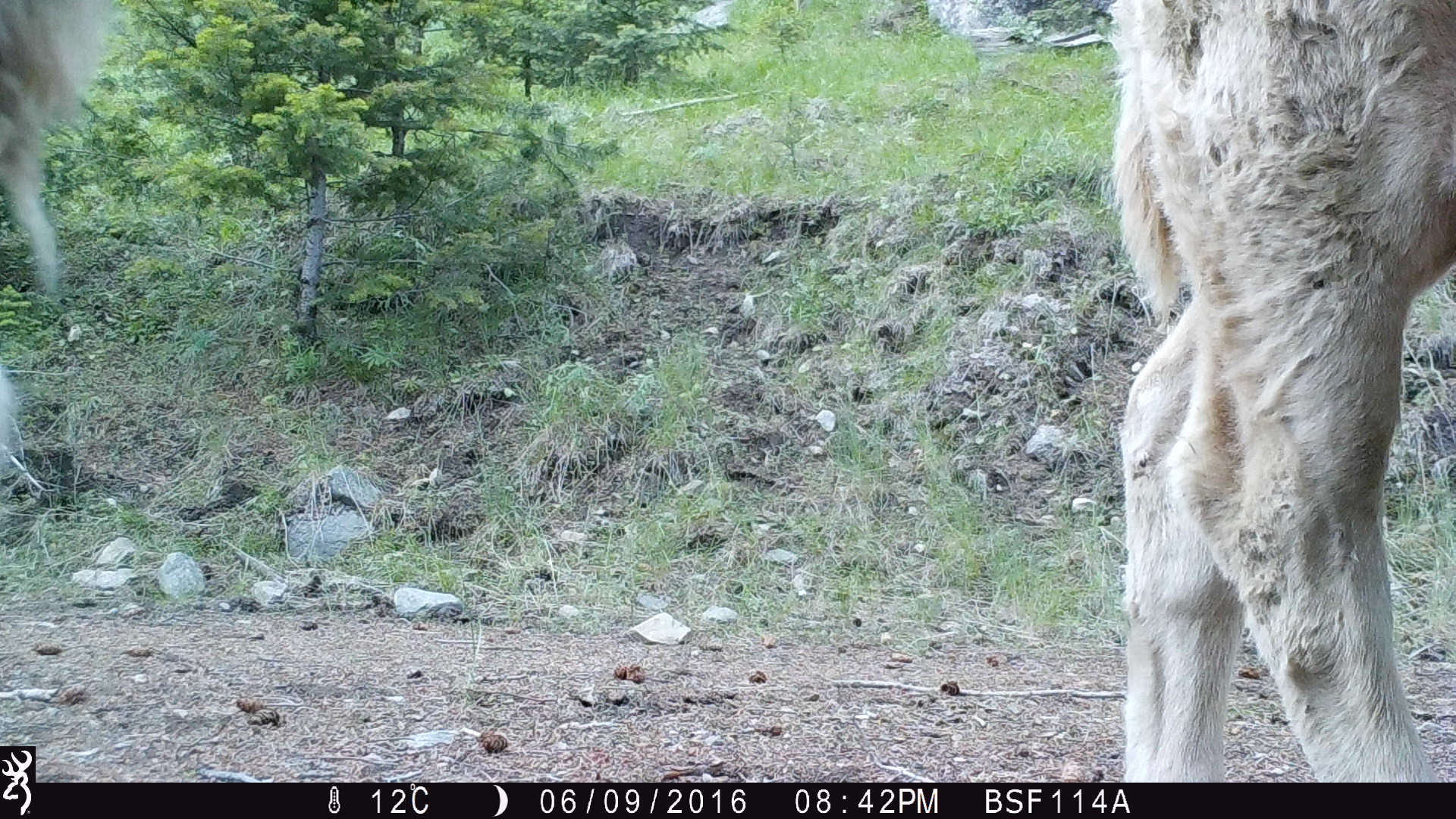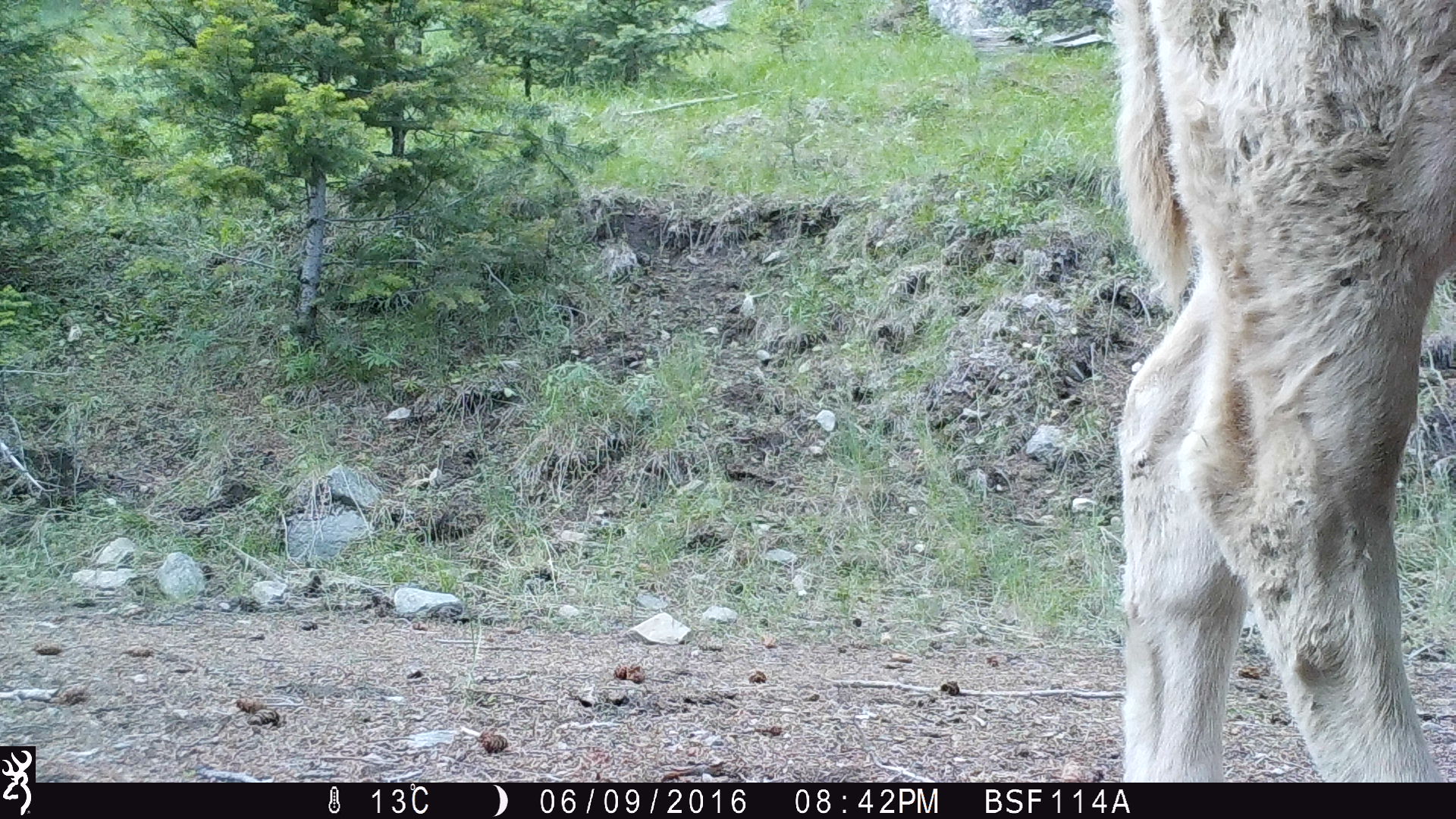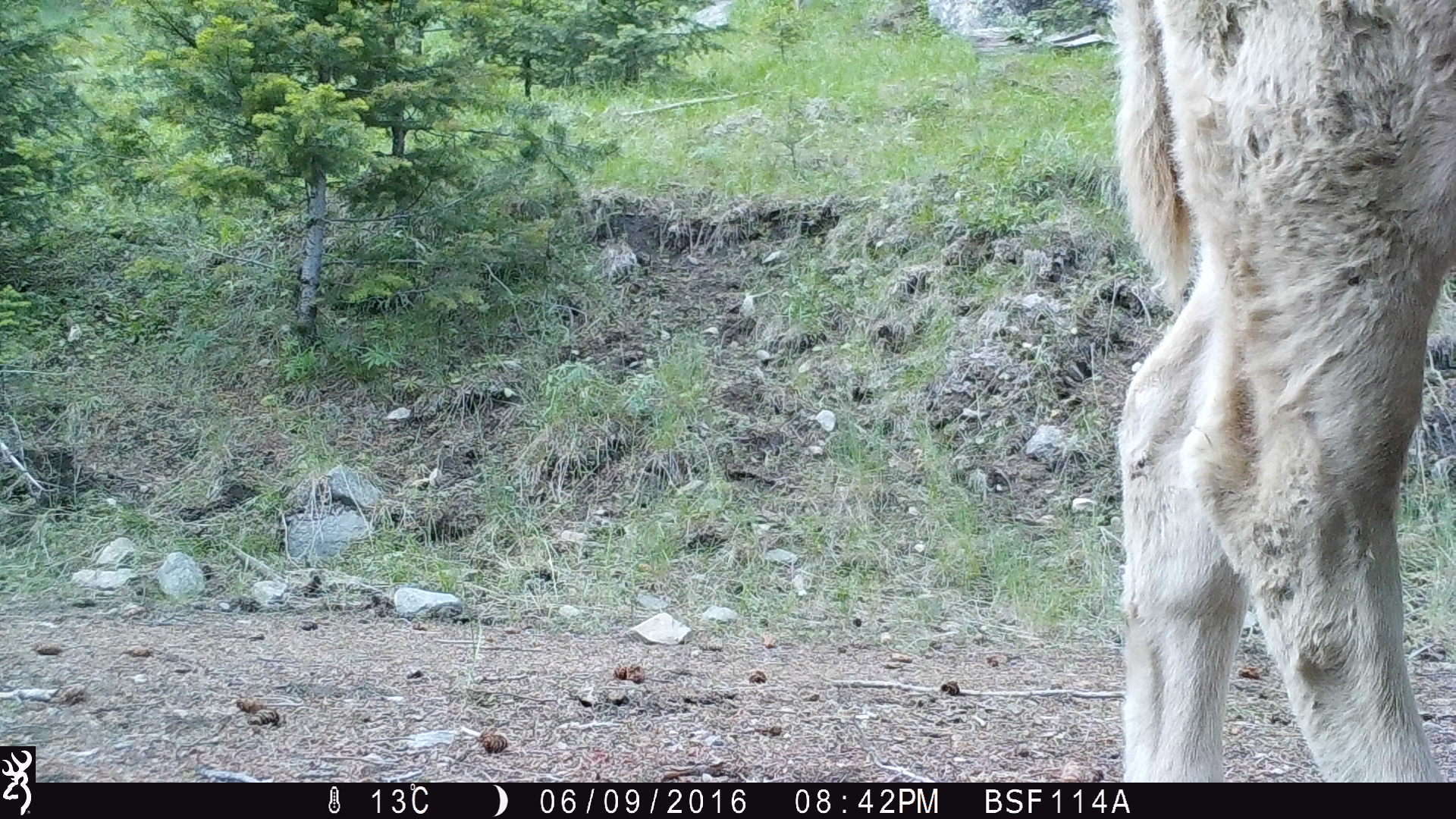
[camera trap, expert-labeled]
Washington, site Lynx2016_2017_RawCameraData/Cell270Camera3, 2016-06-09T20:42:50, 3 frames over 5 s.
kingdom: Animalia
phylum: Chordata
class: Mammalia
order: Artiodactyla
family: Bovidae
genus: Bos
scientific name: Bos taurus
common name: domestic cattle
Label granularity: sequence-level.